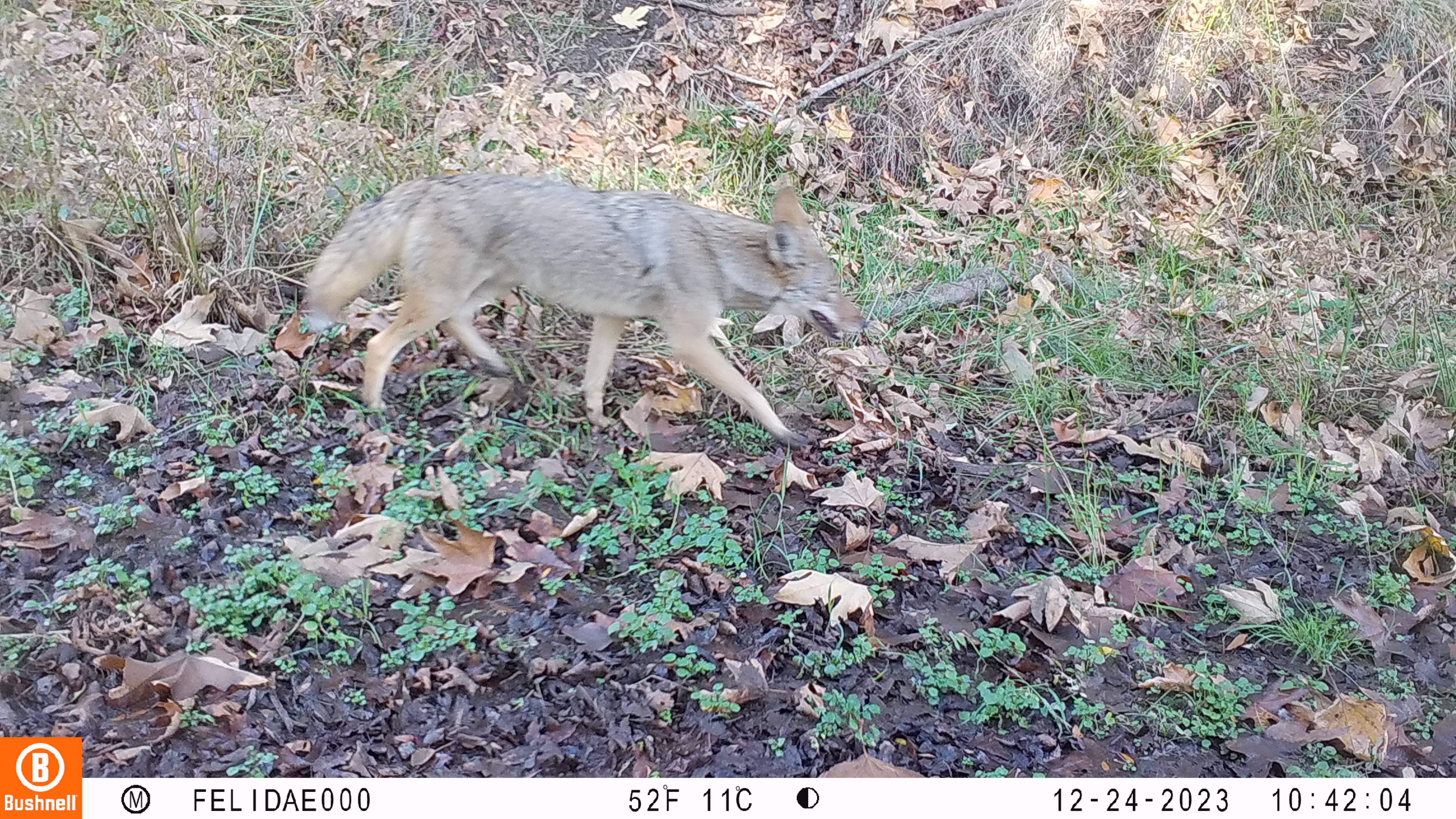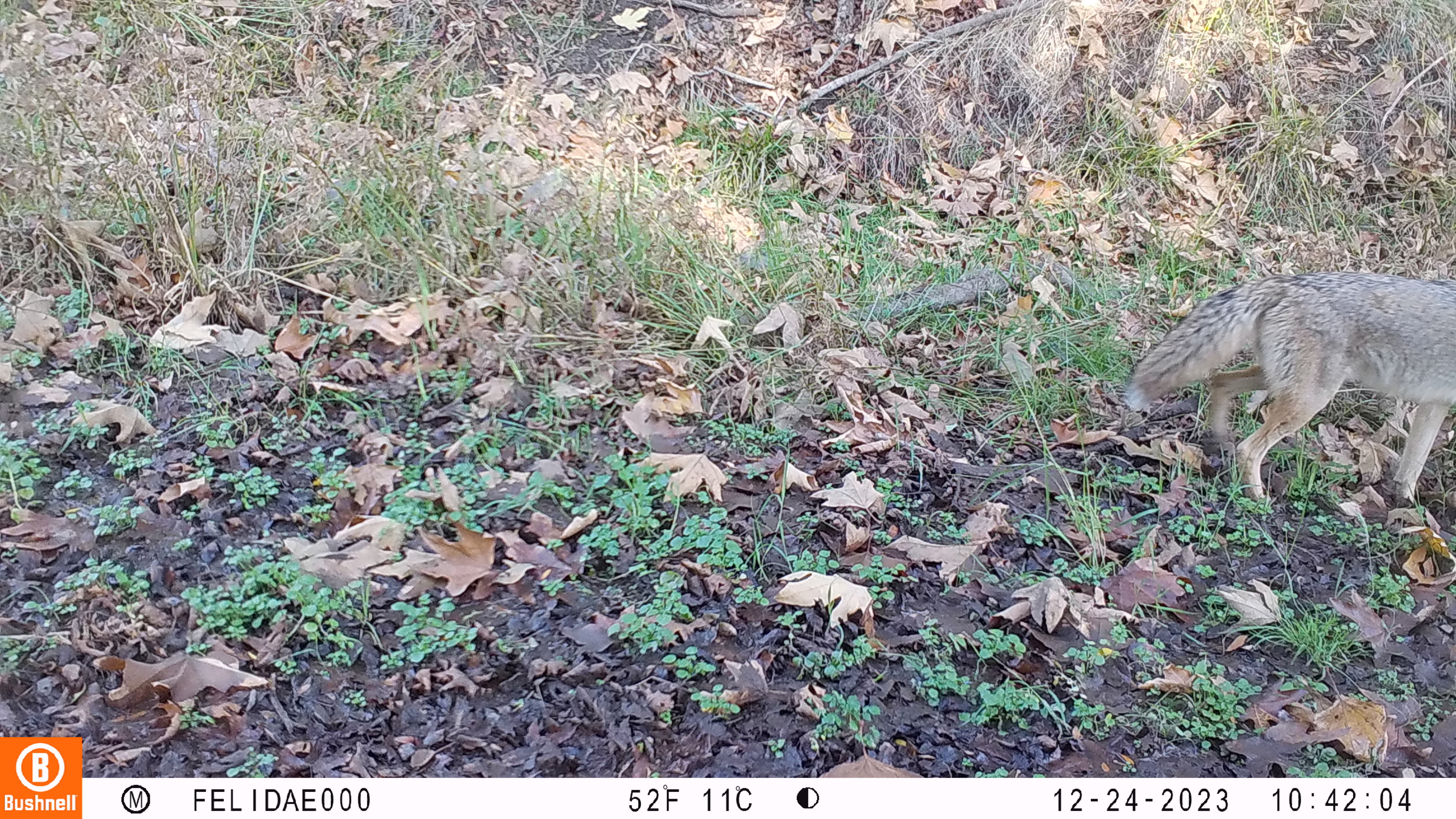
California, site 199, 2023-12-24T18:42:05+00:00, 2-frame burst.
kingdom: Animalia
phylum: Chordata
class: Mammalia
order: Carnivora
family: Canidae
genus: Canis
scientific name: Canis latrans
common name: coyote